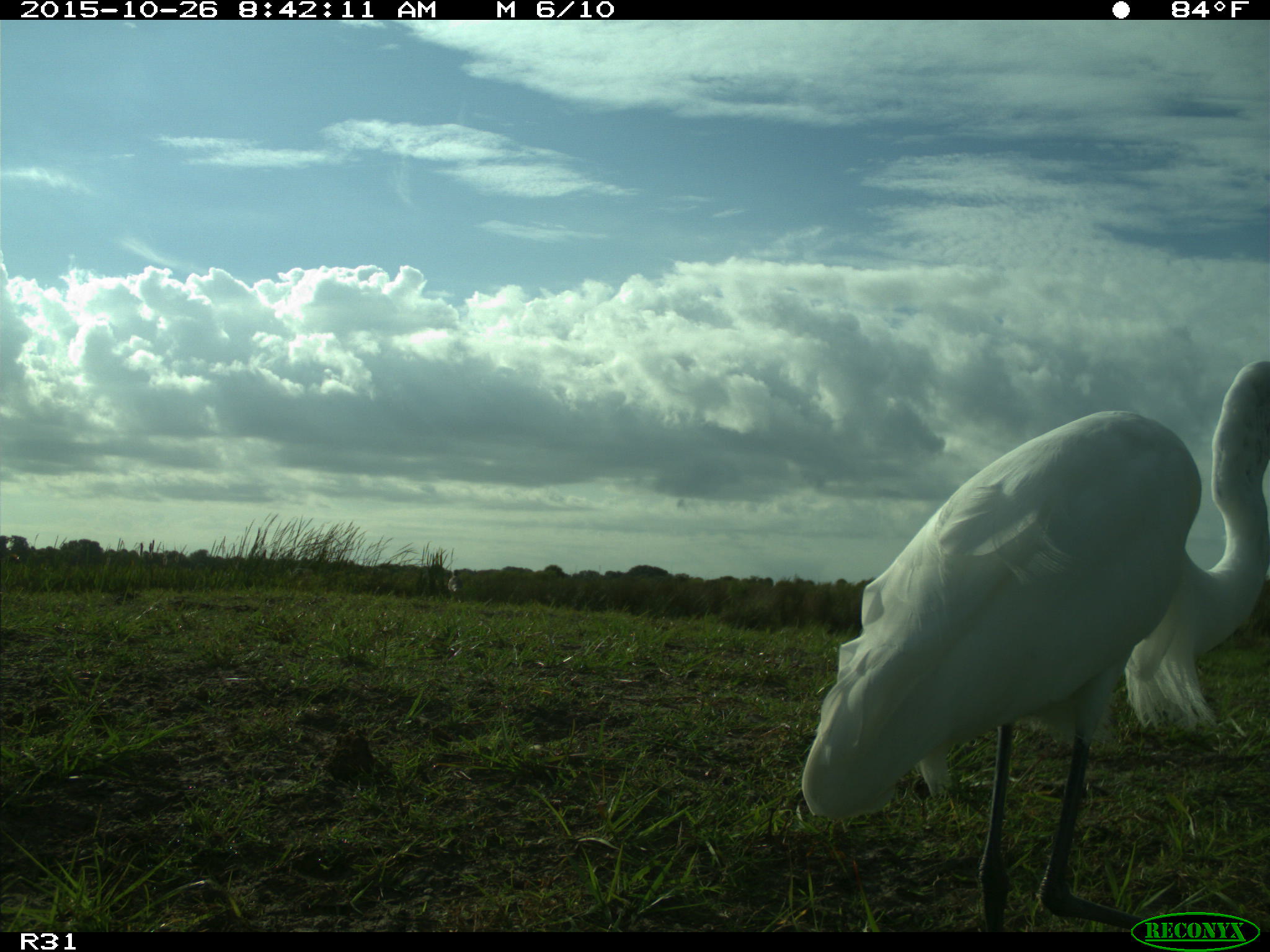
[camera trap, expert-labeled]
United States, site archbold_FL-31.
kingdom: Animalia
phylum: Chordata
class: Aves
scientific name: Aves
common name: birds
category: unidentified bird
Unidentified bird (birds) (Aves).